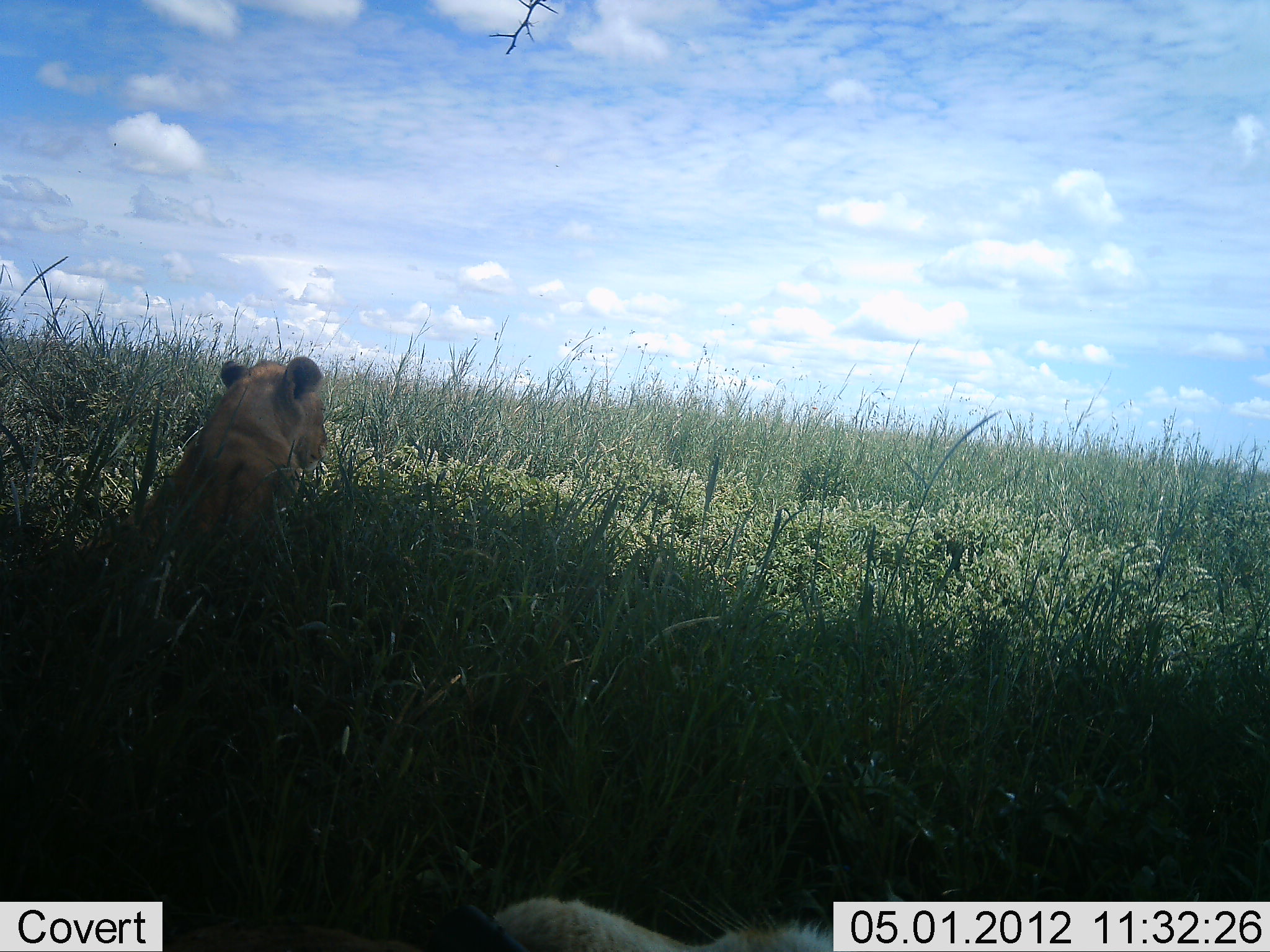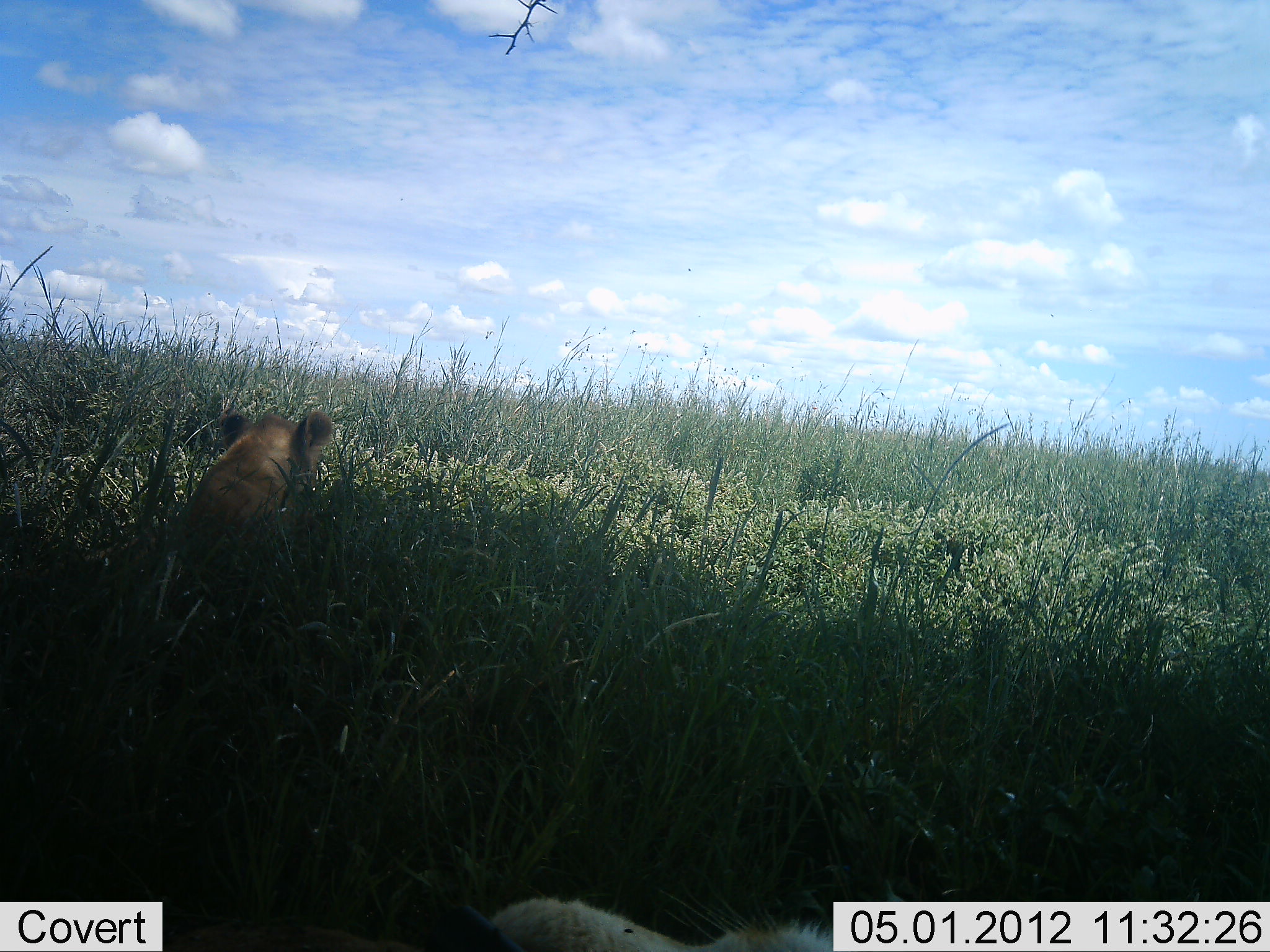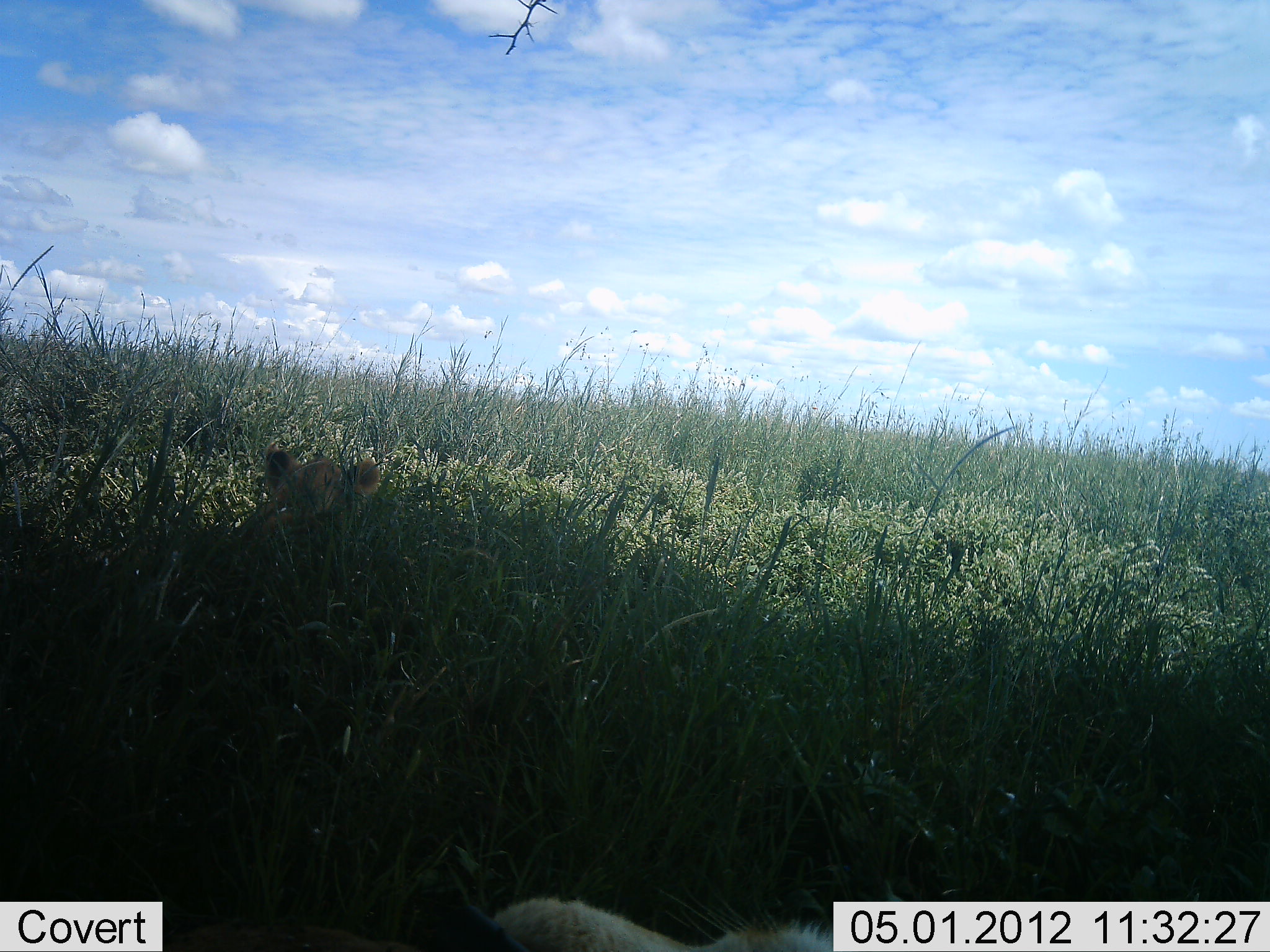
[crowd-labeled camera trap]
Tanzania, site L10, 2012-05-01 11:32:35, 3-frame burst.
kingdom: Animalia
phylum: Chordata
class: Mammalia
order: Carnivora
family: Felidae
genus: Panthera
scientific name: Panthera leo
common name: lion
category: lionfemale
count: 1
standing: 13%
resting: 67%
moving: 17%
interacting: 7%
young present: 17%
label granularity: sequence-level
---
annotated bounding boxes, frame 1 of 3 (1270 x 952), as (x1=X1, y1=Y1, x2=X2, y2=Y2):
animal: (x1=95, y1=353, x2=333, y2=555); (x1=165, y1=891, x2=834, y2=952)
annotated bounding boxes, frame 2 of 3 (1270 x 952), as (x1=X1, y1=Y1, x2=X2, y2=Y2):
animal: (x1=163, y1=878, x2=833, y2=952); (x1=178, y1=404, x2=341, y2=564)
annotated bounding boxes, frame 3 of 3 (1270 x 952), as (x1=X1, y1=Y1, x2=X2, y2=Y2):
animal: (x1=163, y1=887, x2=833, y2=952); (x1=230, y1=436, x2=377, y2=547)